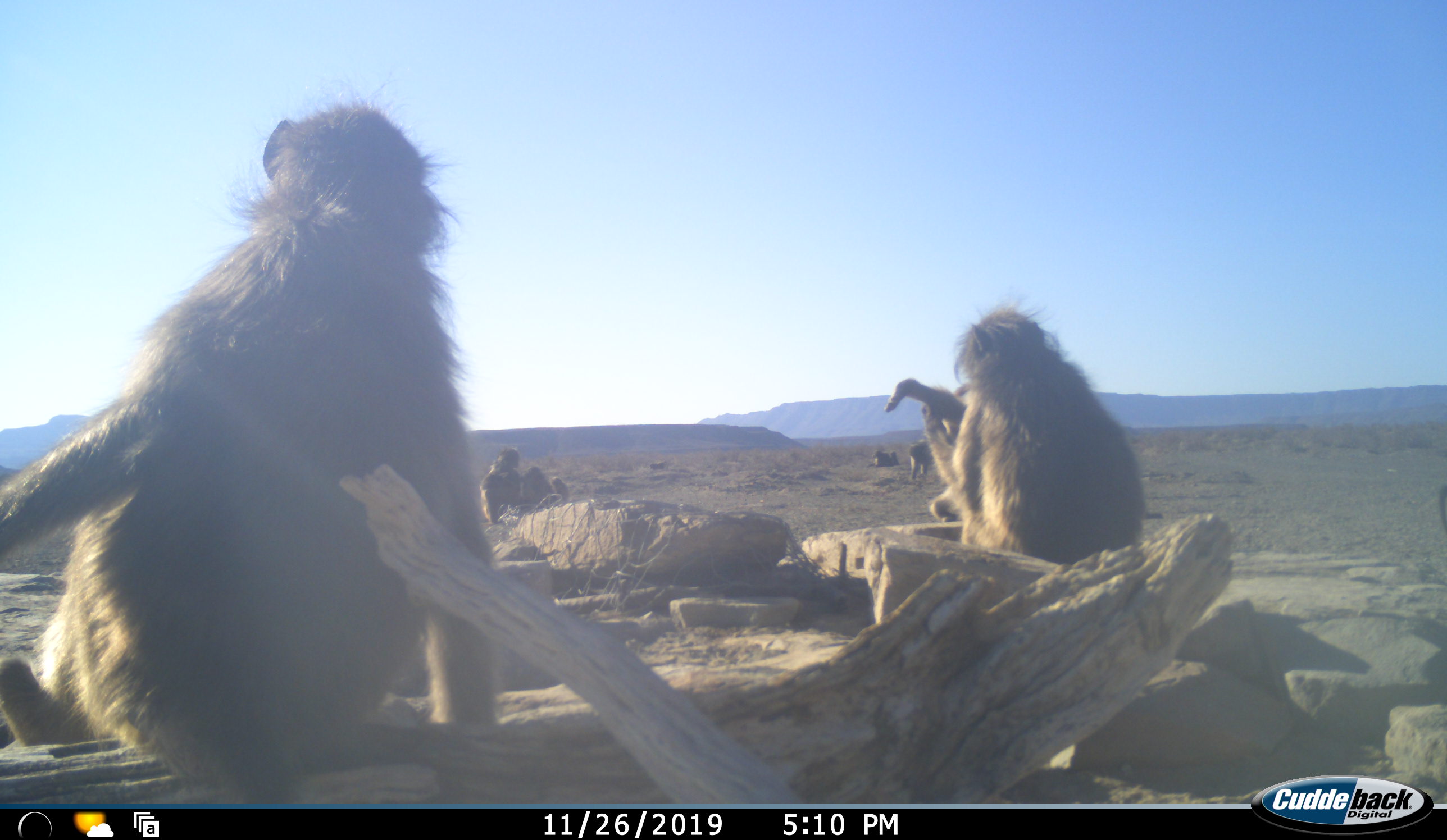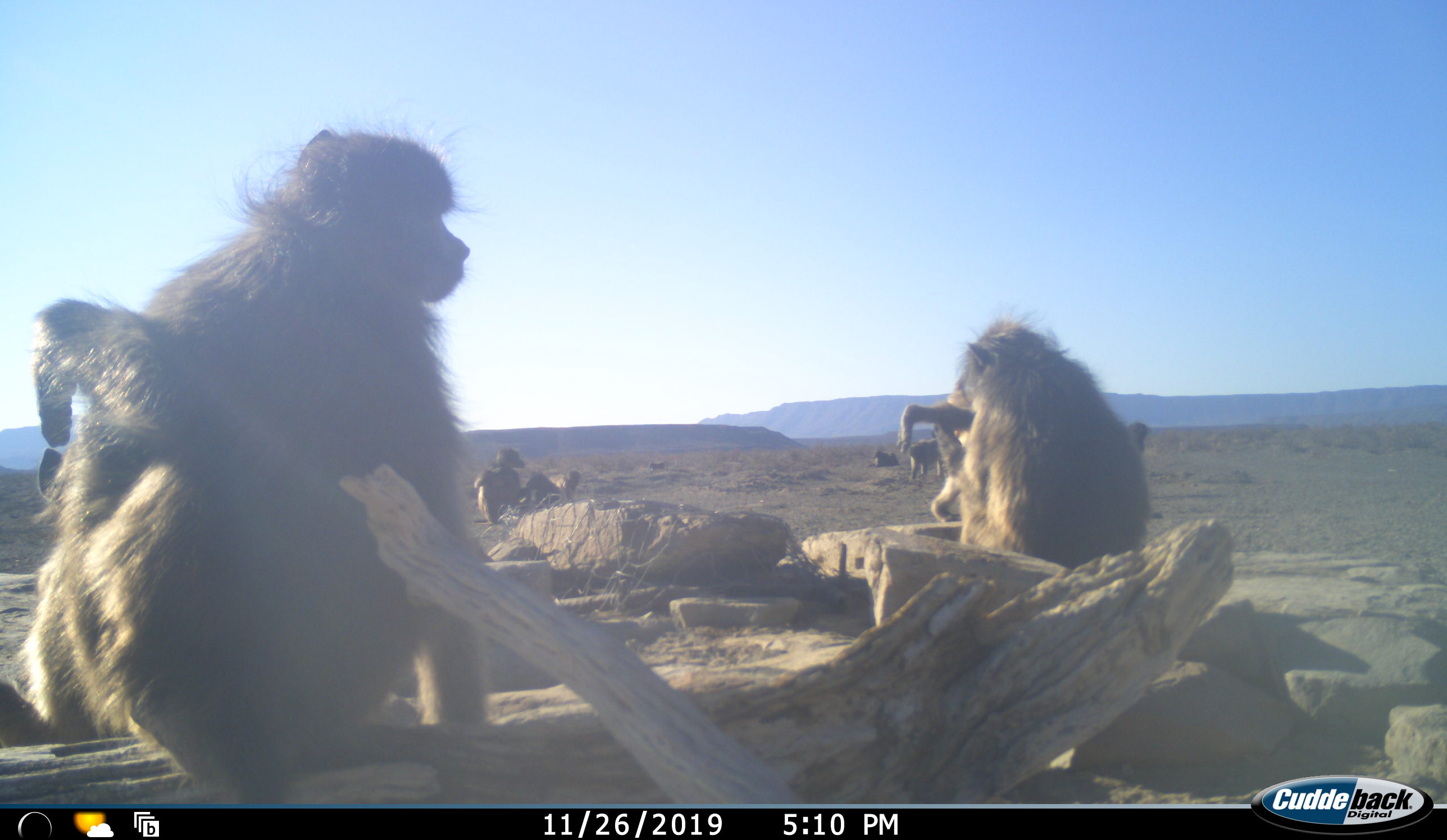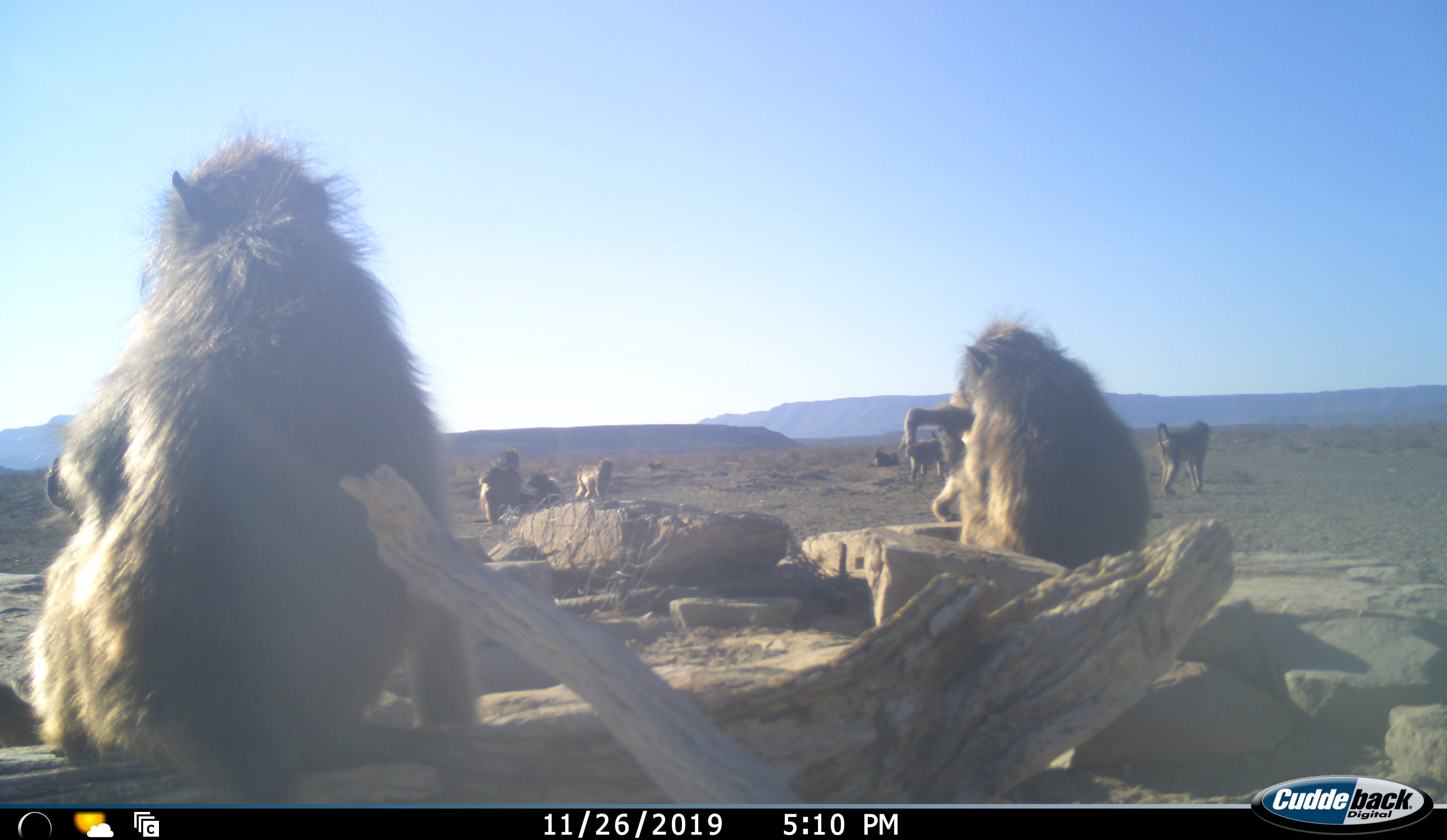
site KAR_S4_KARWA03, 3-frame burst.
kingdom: Animalia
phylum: Chordata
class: Mammalia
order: Primates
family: Cercopithecidae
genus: Papio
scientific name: Papio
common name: baboon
Baboon (Papio), count 9. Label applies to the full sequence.